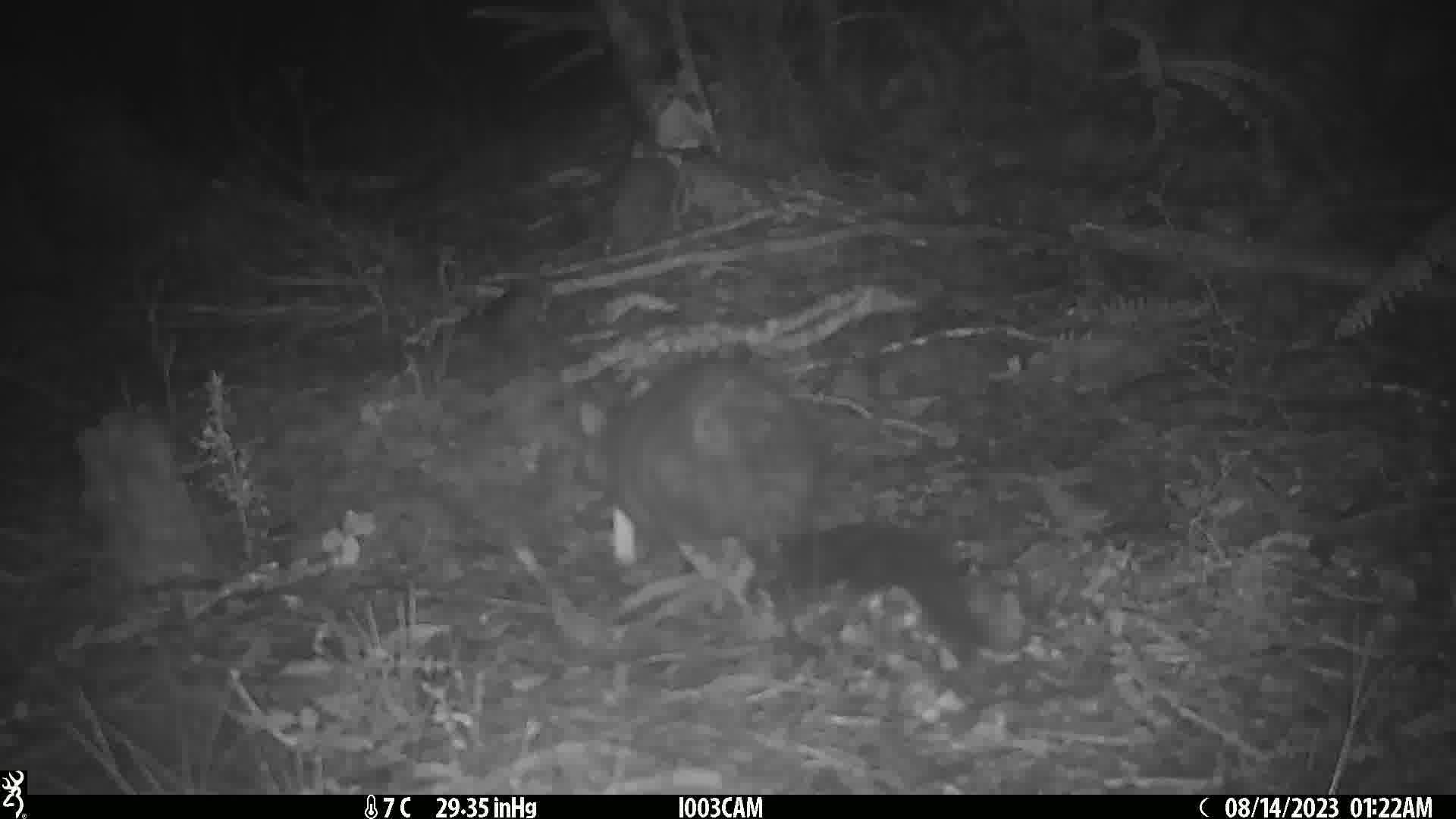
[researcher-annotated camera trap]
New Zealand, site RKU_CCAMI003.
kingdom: Animalia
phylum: Chordata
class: Mammalia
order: Diprotodontia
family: Phalangeridae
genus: Trichosurus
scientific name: Trichosurus vulpecula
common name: common brushtail possum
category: possum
Possum (common brushtail possum) (Trichosurus vulpecula).